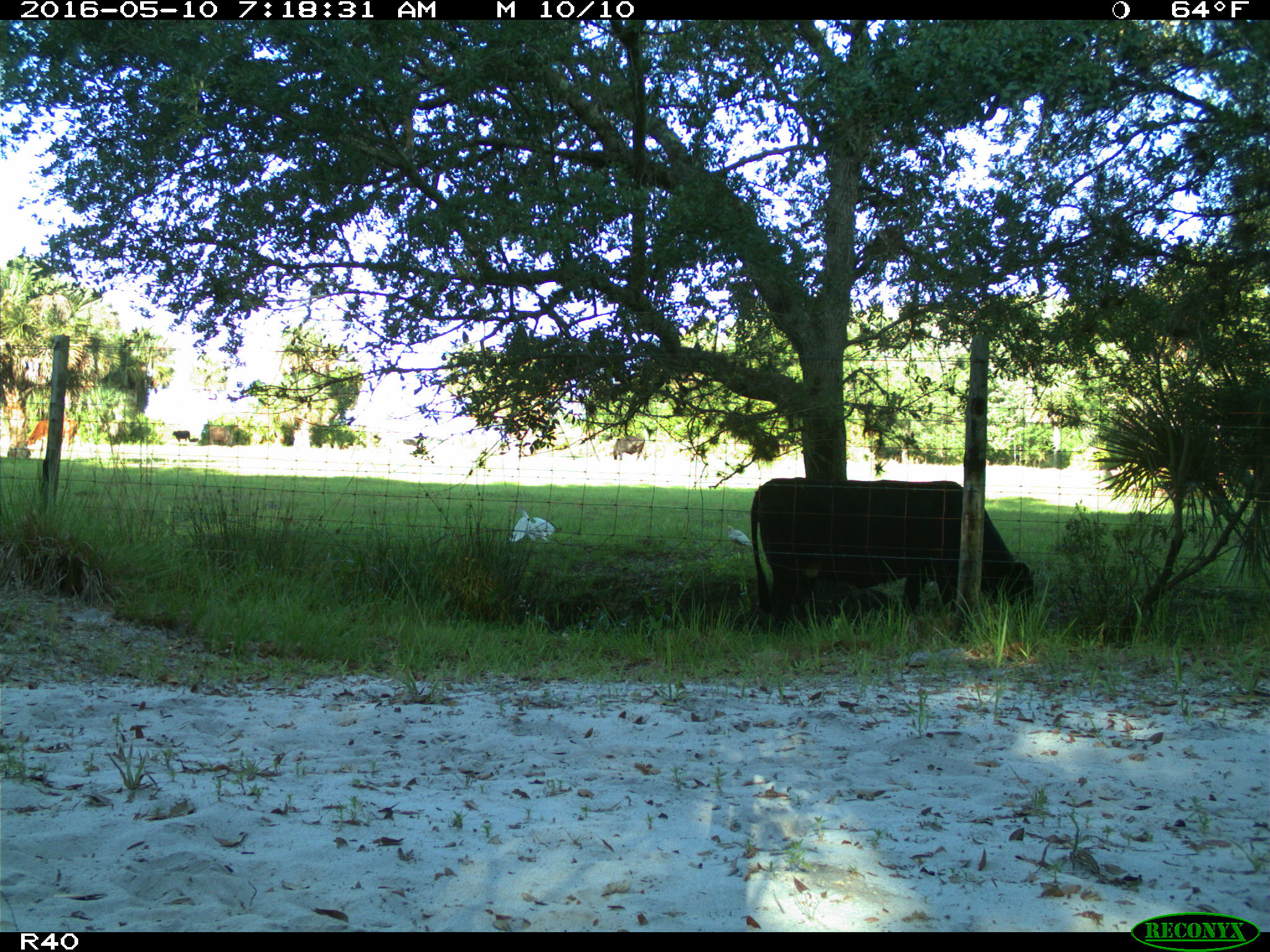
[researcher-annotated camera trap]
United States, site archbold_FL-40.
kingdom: Animalia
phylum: Chordata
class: Mammalia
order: Artiodactyla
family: Bovidae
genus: Bos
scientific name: Bos taurus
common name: domestic cow